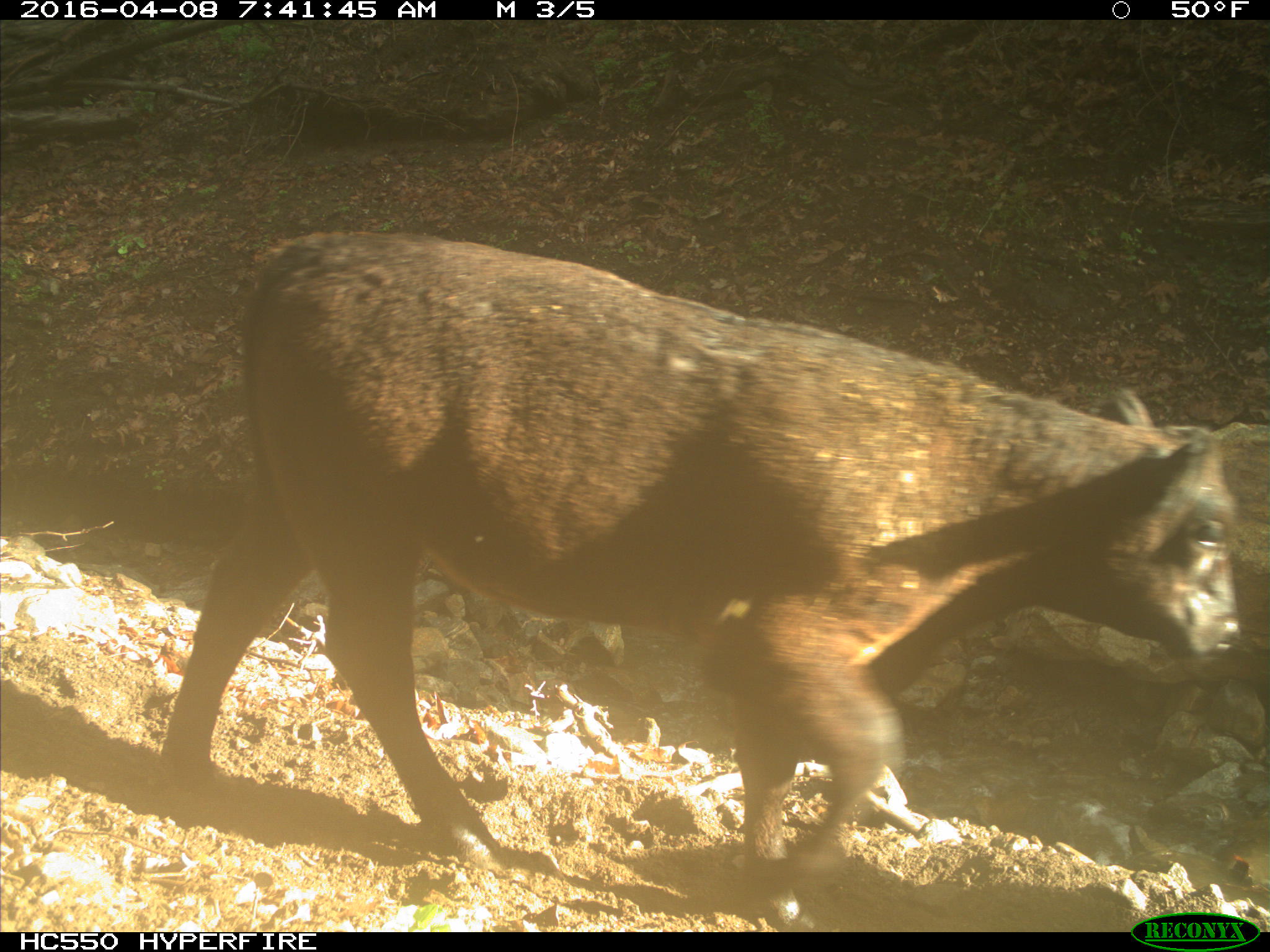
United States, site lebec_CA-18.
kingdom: Animalia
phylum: Chordata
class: Mammalia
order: Artiodactyla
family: Bovidae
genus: Bos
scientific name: Bos taurus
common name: domestic cow